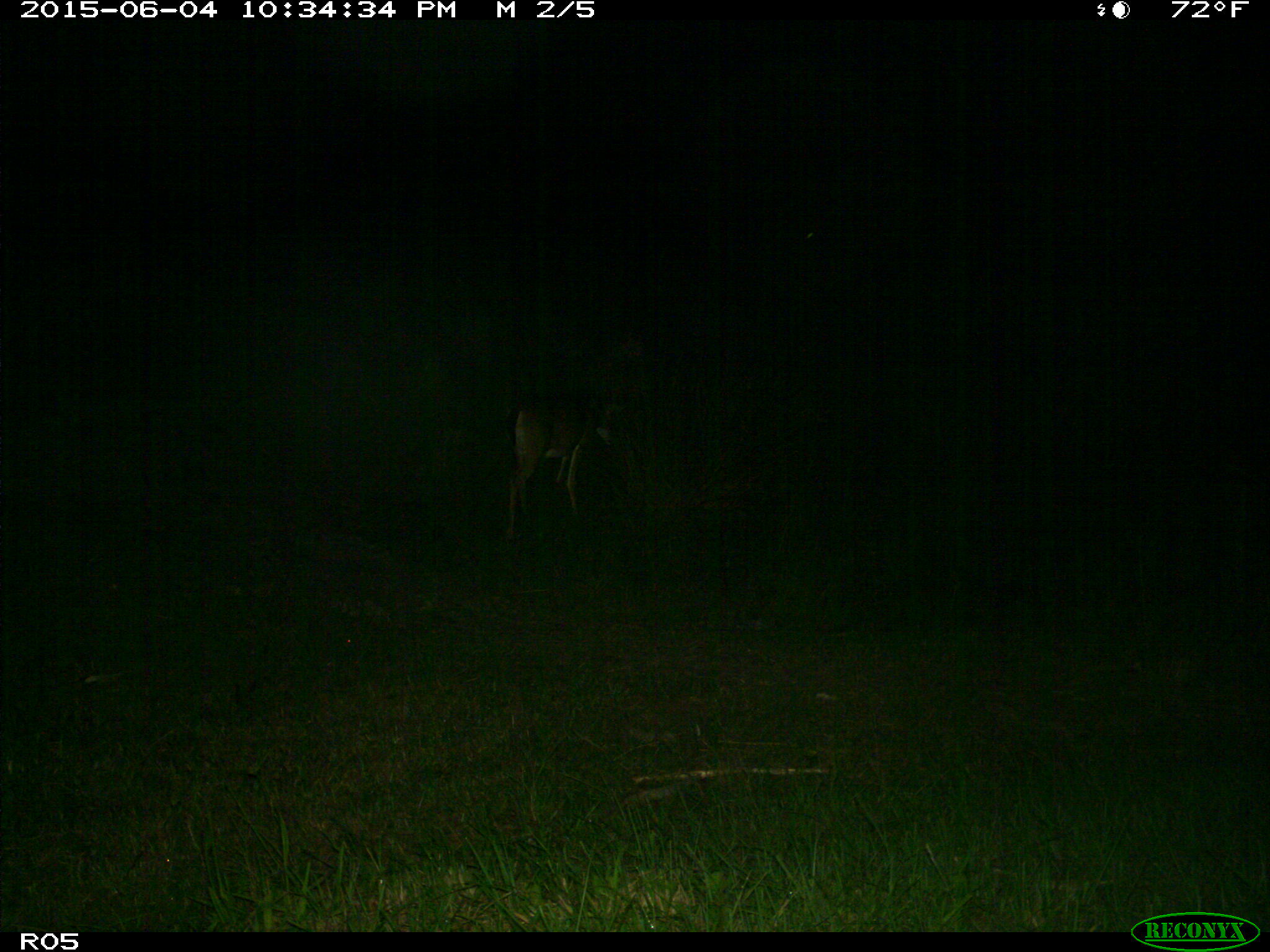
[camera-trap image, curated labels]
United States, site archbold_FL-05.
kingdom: Animalia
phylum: Chordata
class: Mammalia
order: Artiodactyla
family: Cervidae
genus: Odocoileus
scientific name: Odocoileus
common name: deer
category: unidentified deer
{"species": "unidentified deer (deer) (Odocoileus)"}